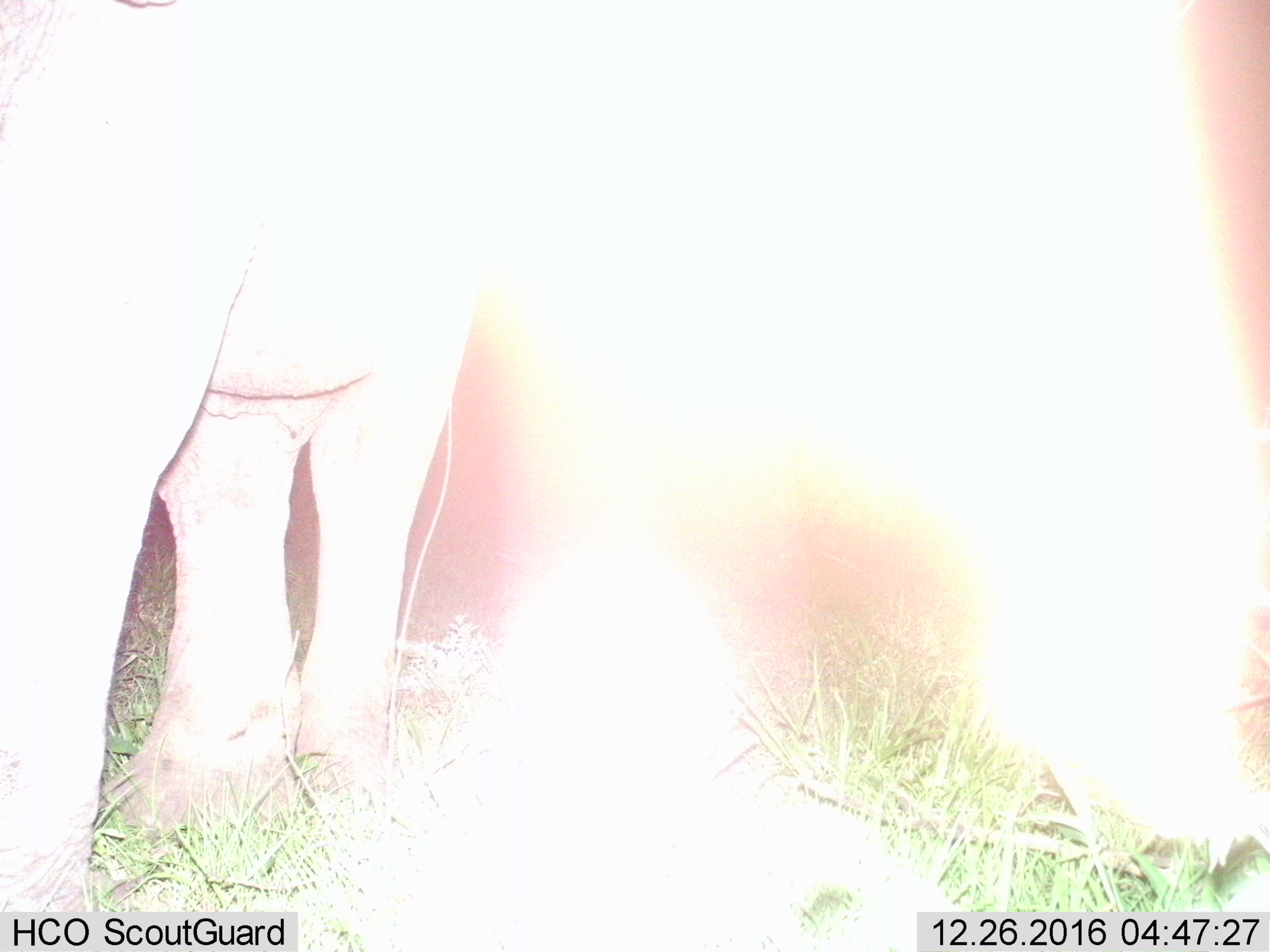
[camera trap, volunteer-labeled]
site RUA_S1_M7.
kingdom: Animalia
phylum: Chordata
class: Mammalia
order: Proboscidea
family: Elephantidae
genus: Loxodonta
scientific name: Loxodonta africana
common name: african bush elephant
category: elephant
Elephant (african bush elephant) (Loxodonta africana), count 1. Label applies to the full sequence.